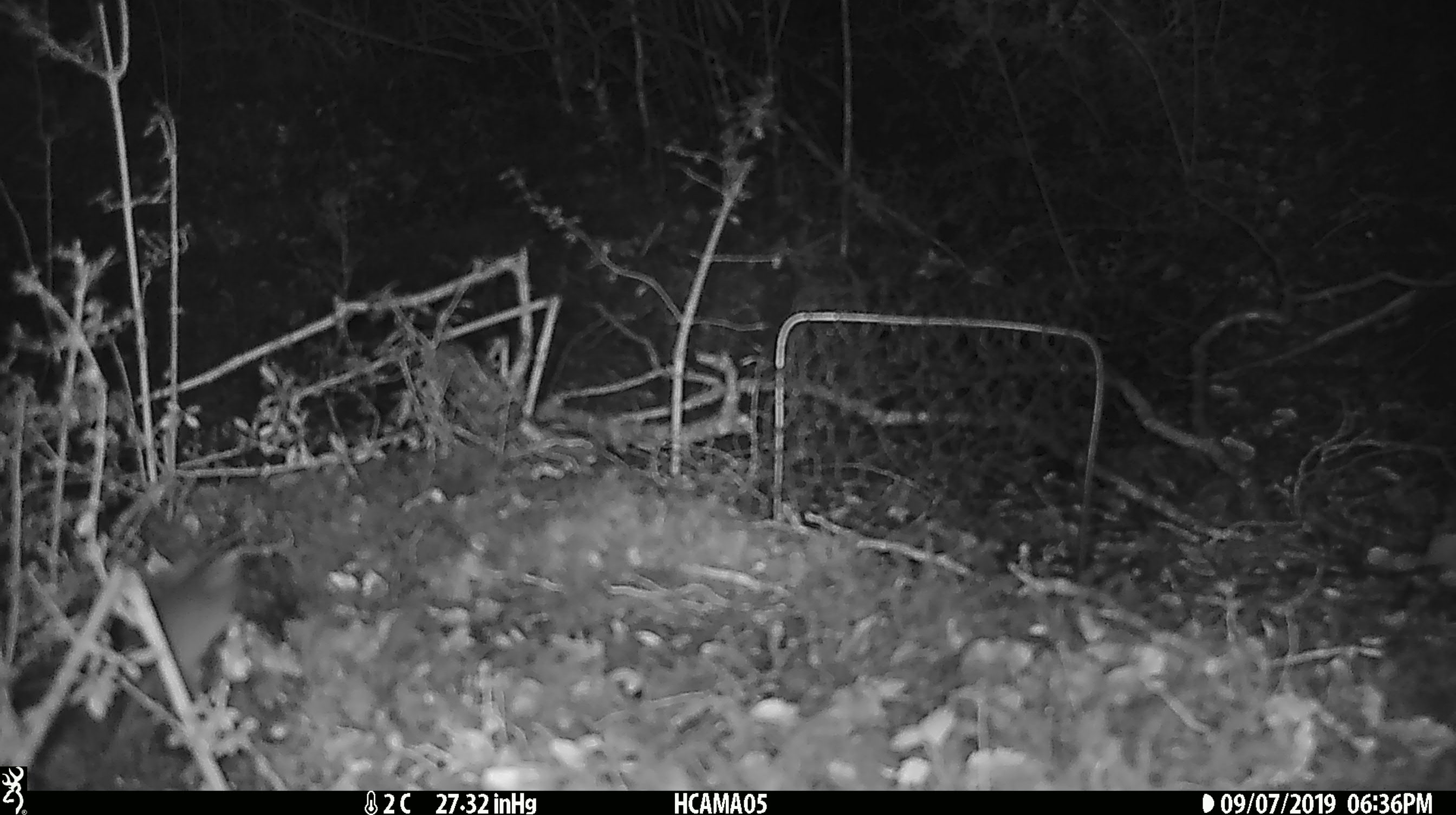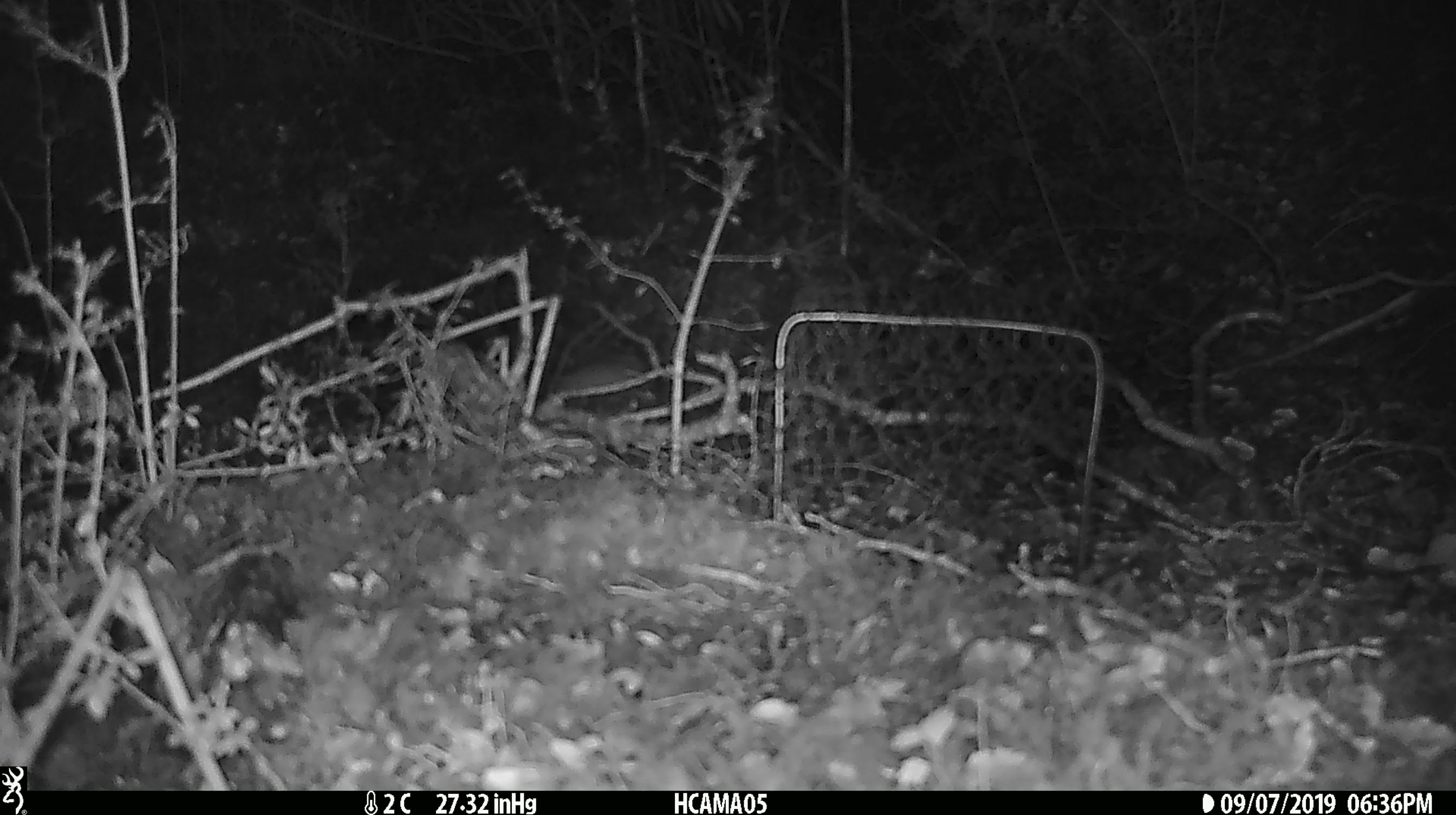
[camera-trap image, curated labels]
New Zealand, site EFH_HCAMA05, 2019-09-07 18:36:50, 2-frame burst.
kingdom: Animalia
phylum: Chordata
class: Mammalia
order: Rodentia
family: Muridae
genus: Mus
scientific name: Mus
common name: mouse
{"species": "mouse (Mus)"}